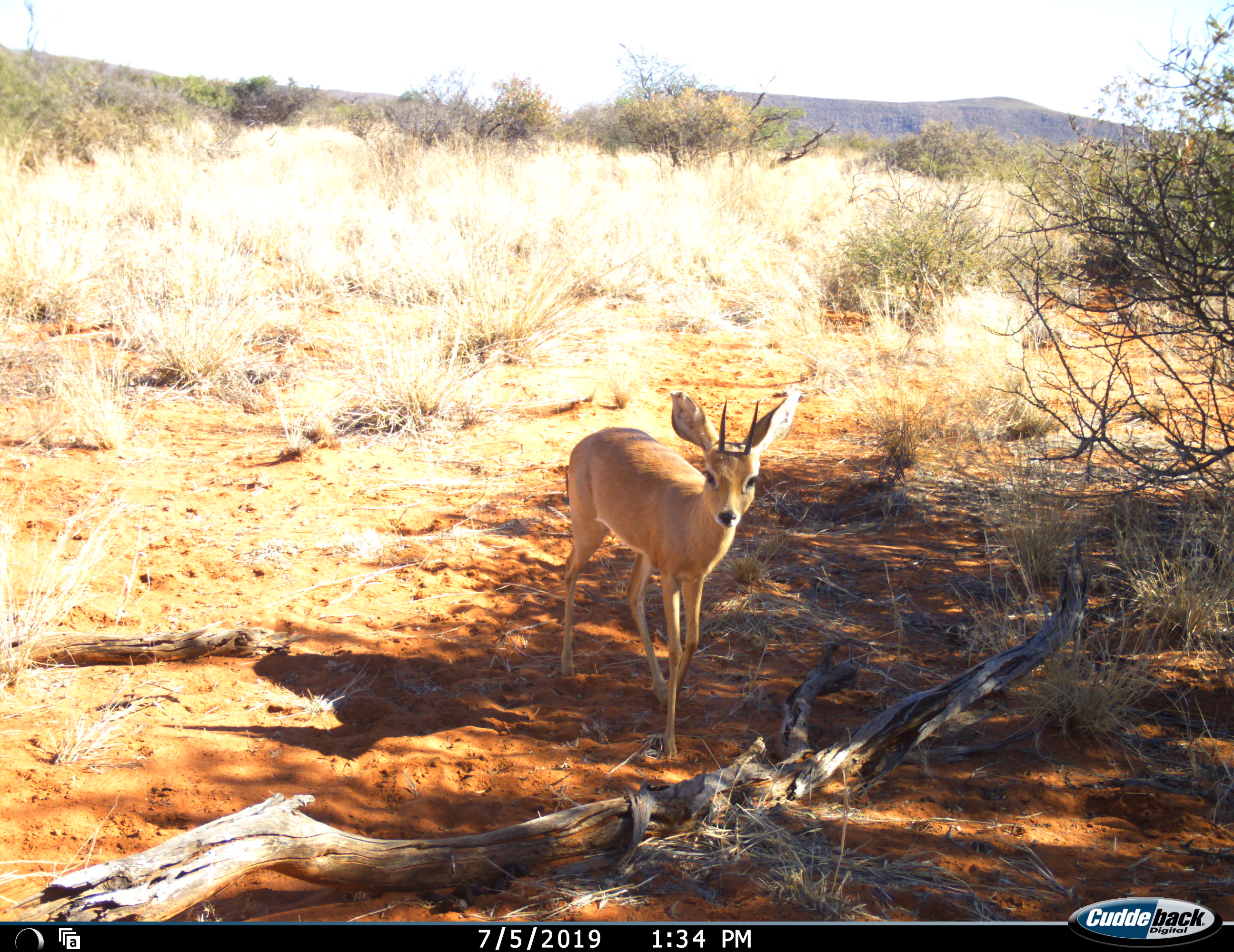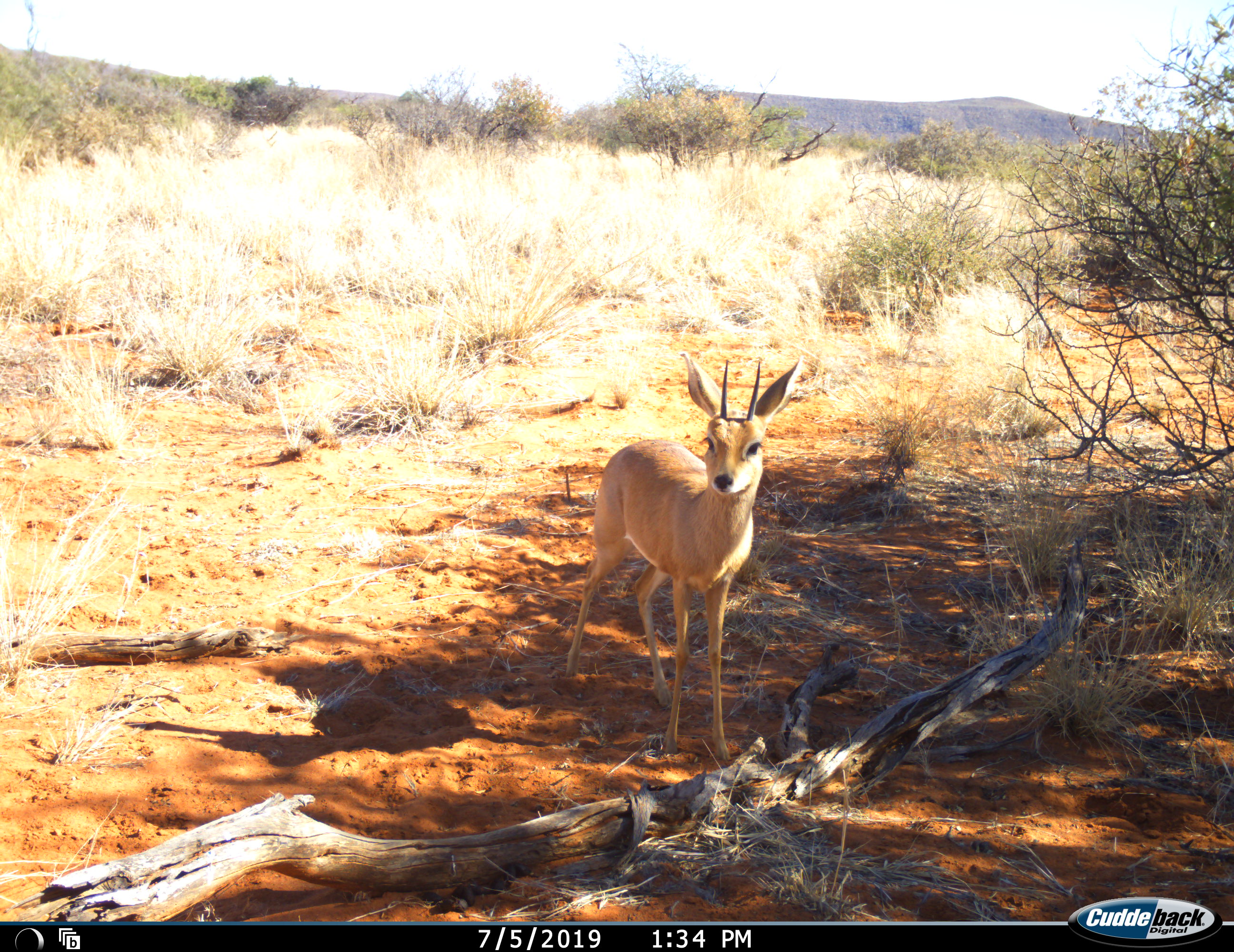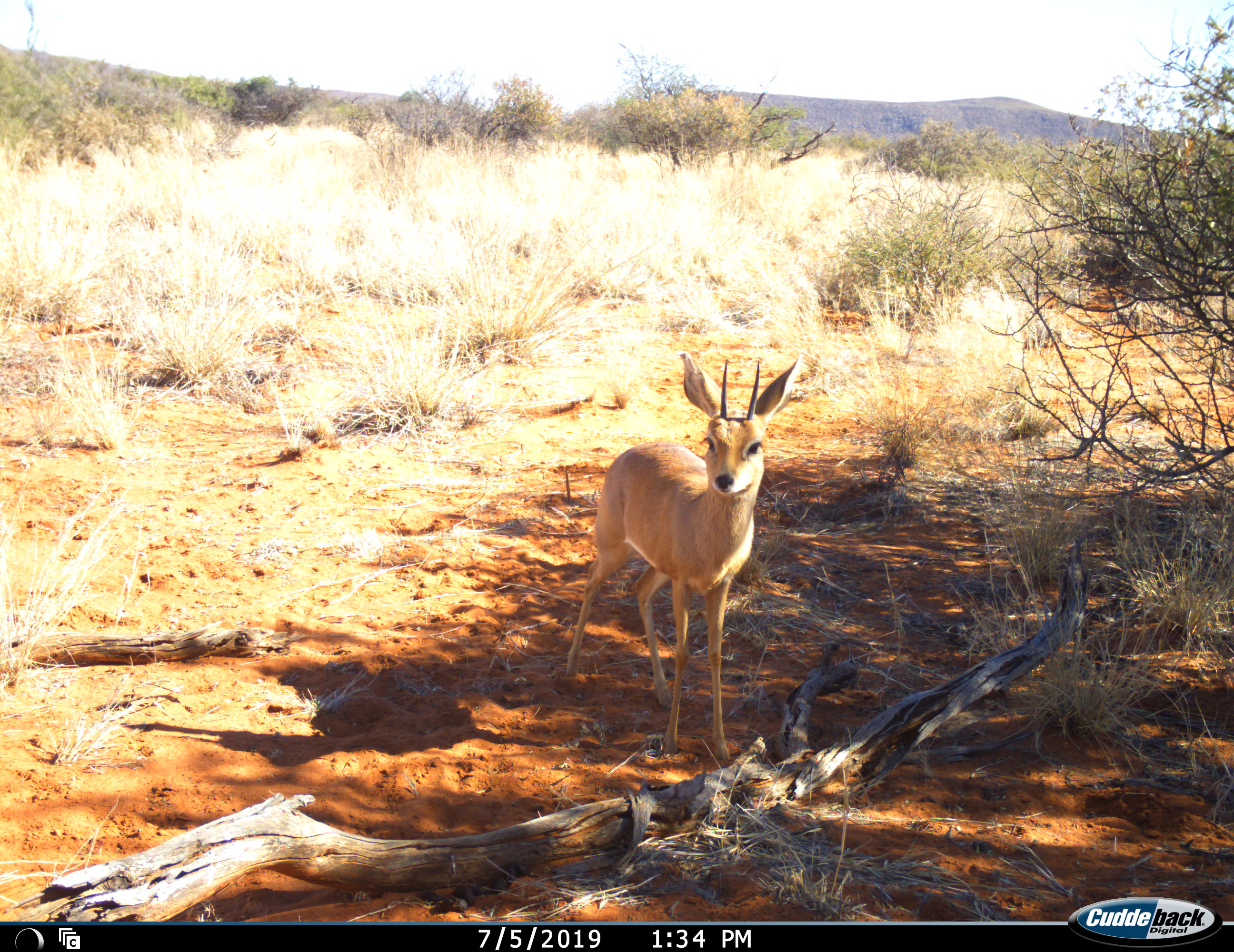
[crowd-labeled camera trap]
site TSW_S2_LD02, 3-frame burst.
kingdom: Animalia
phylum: Chordata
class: Mammalia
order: Artiodactyla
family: Bovidae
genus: Raphicerus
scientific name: Raphicerus campestris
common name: steenbok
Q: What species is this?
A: Steenbok (Raphicerus campestris).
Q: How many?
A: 1.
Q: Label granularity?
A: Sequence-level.